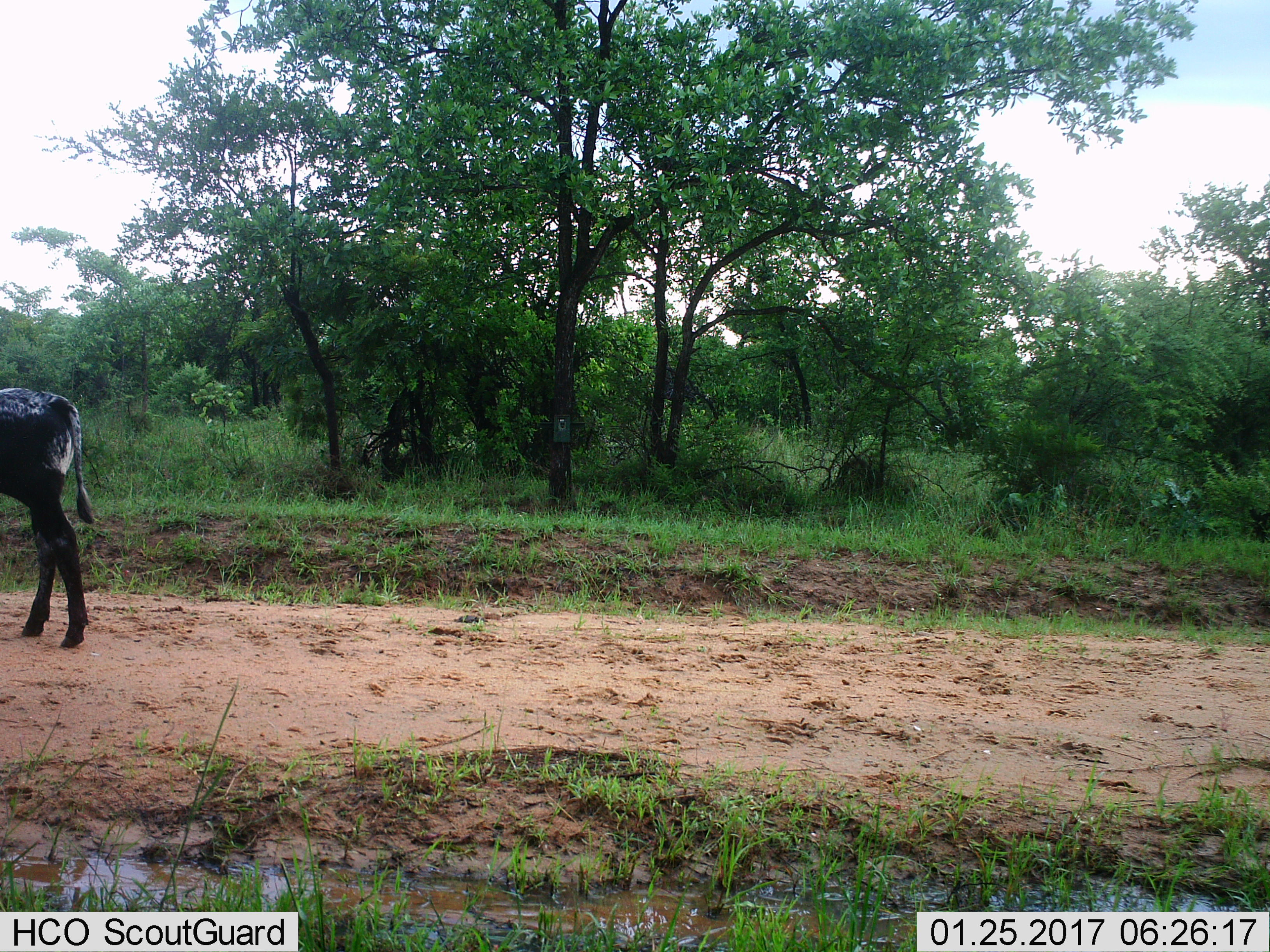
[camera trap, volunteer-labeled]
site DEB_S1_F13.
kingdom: Animalia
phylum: Chordata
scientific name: Vertebrata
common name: domestic animal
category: domesticanimal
Domesticanimal (domestic animal) (Vertebrata), count 1. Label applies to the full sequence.